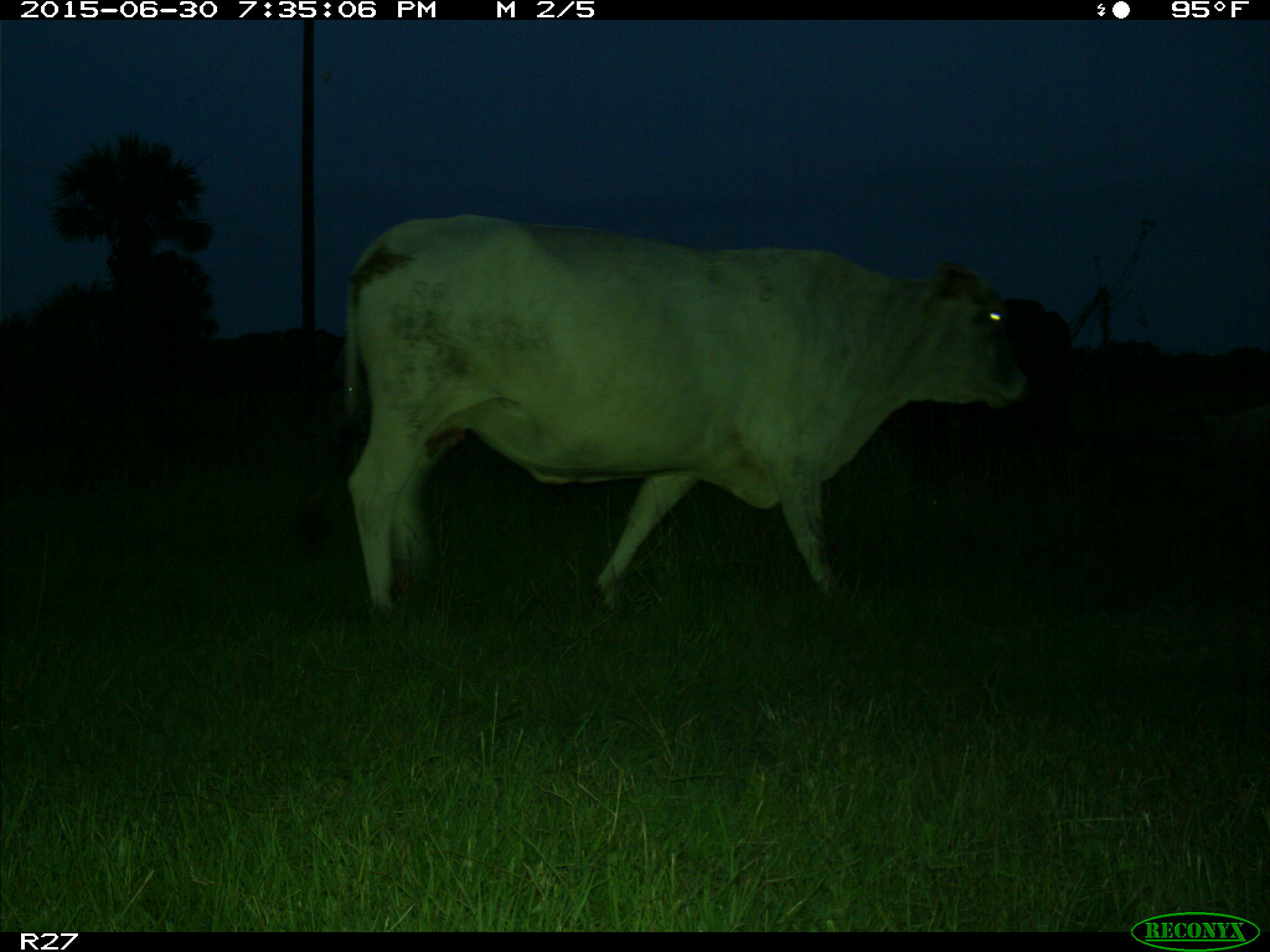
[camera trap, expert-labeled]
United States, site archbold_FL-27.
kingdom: Animalia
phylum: Chordata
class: Mammalia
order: Artiodactyla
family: Bovidae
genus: Bos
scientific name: Bos taurus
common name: domestic cow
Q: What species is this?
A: Bos taurus (domestic cow).